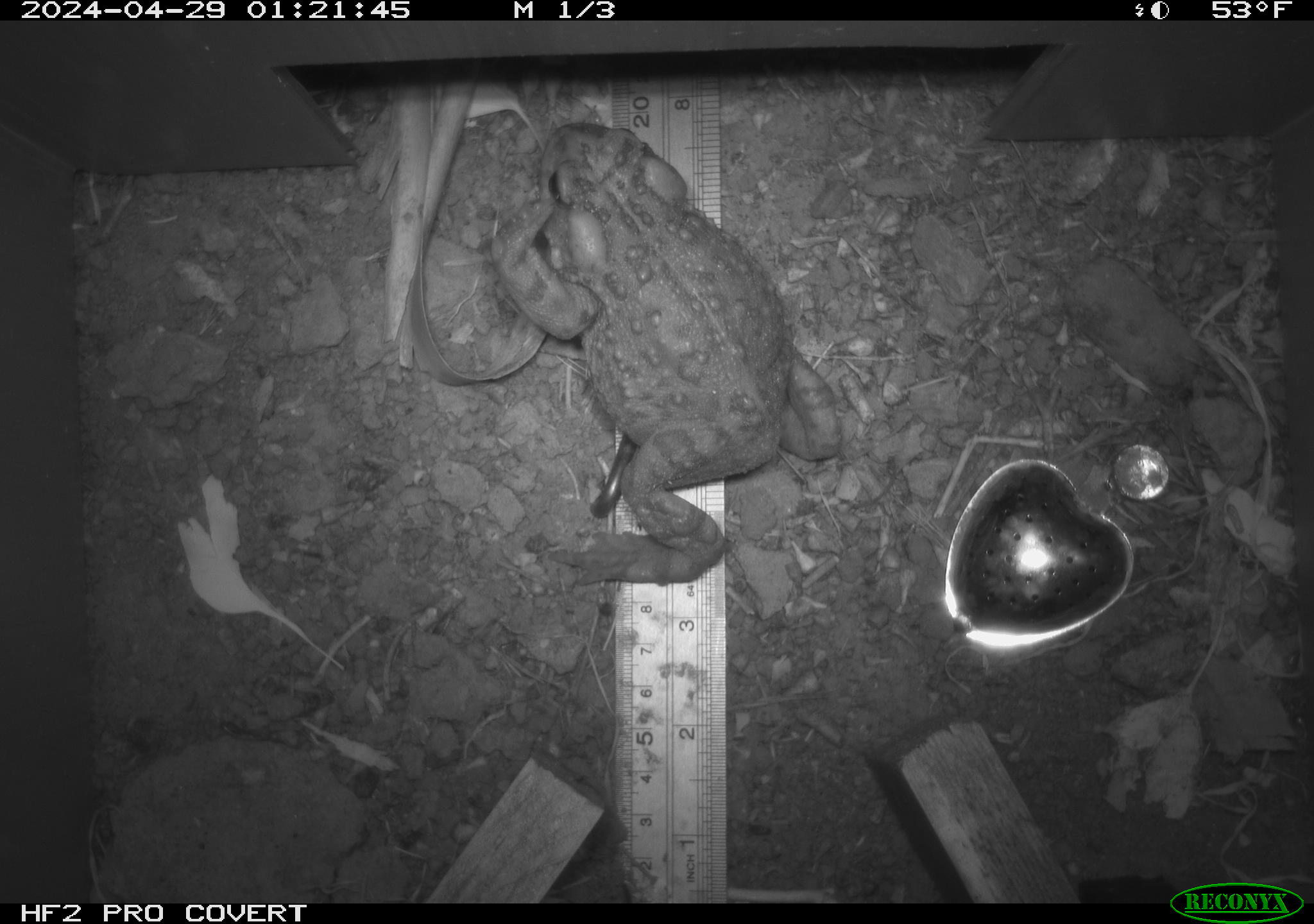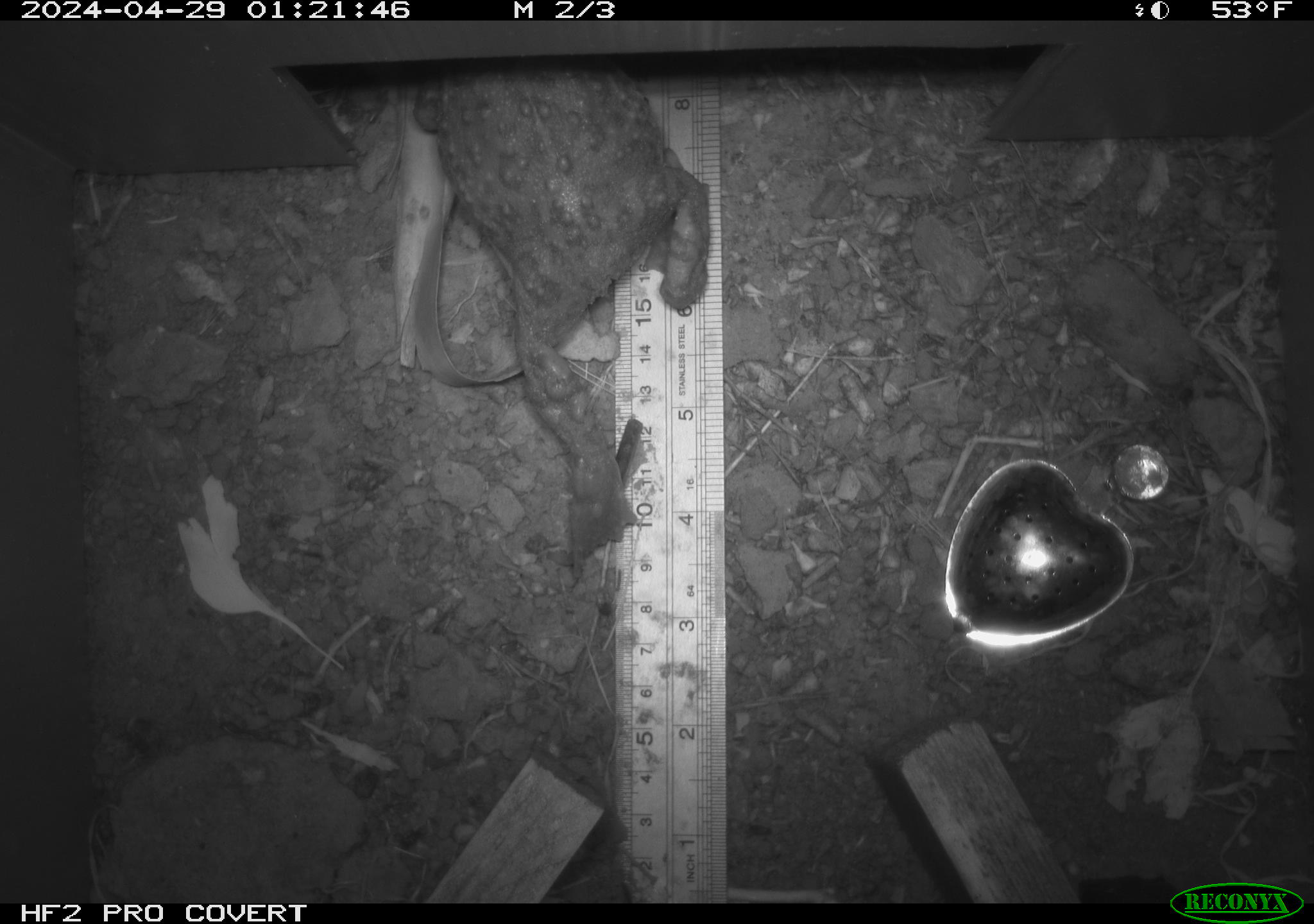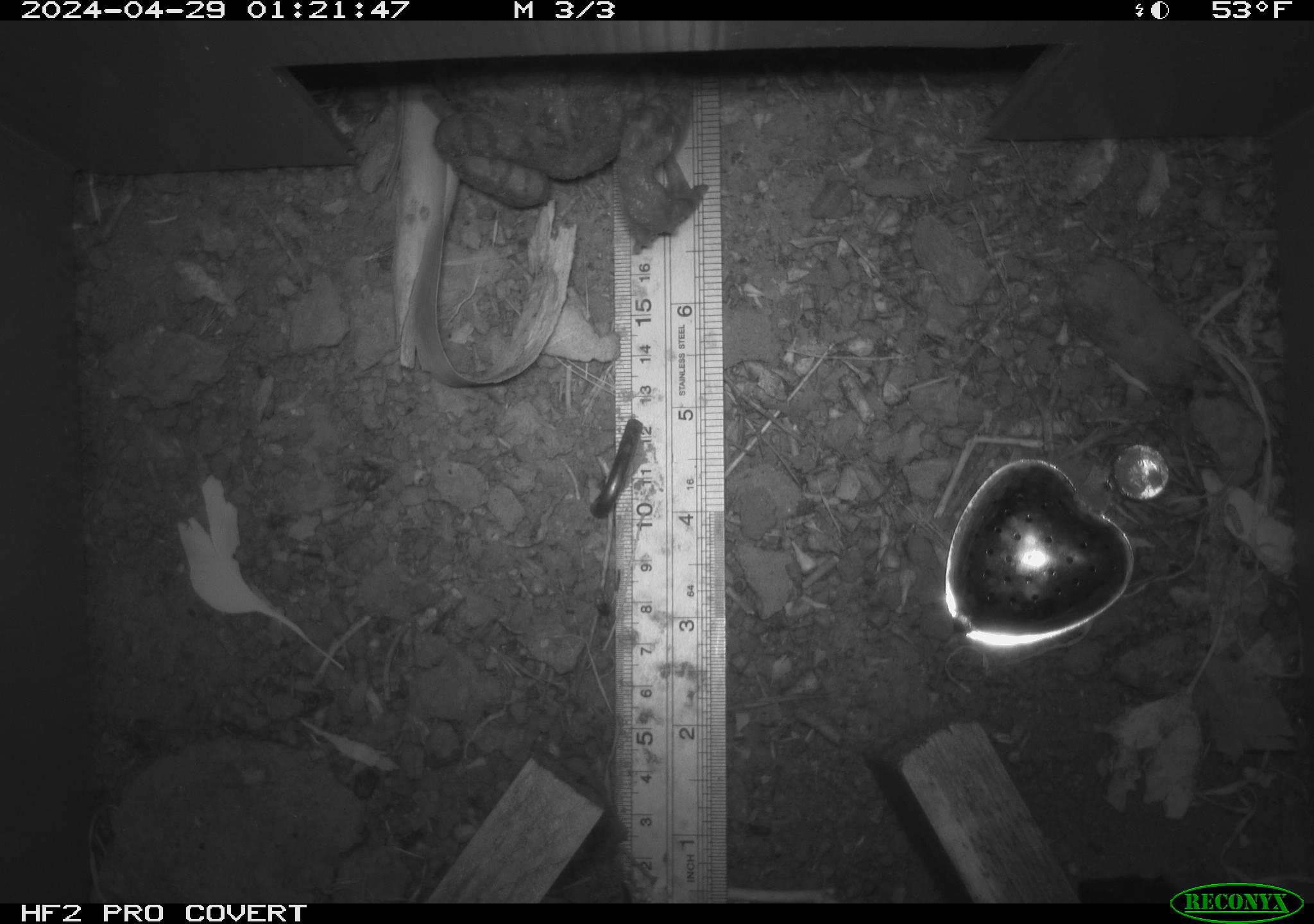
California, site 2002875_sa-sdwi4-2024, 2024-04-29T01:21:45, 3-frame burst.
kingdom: Animalia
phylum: Chordata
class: Amphibia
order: Anura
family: Bufonidae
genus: Anaxyrus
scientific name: Anaxyrus boreas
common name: western toad